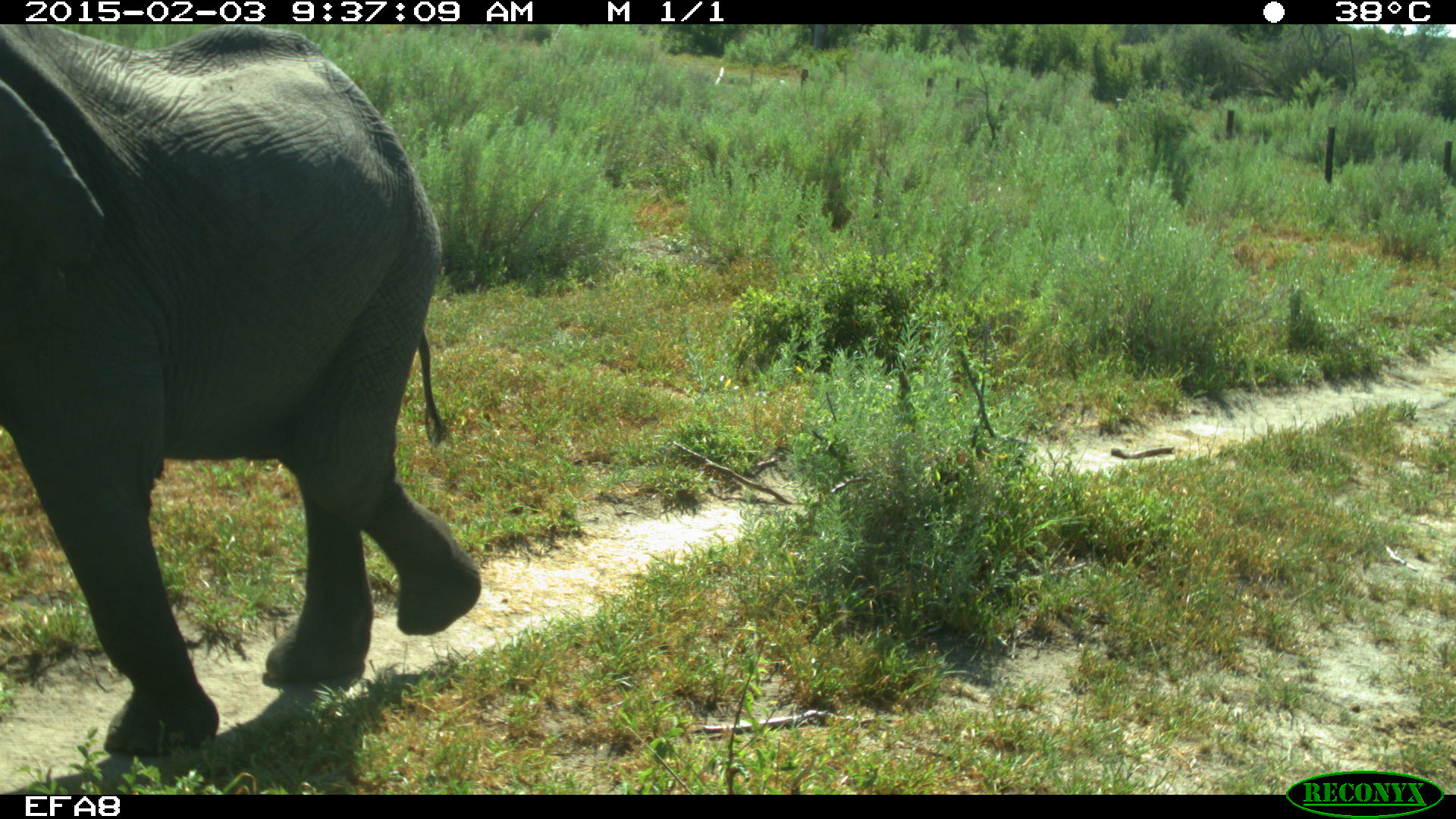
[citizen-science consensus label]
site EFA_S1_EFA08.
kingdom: Animalia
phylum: Chordata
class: Mammalia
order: Proboscidea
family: Elephantidae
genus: Loxodonta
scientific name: Loxodonta africana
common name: african bush elephant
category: elephant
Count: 1.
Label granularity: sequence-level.